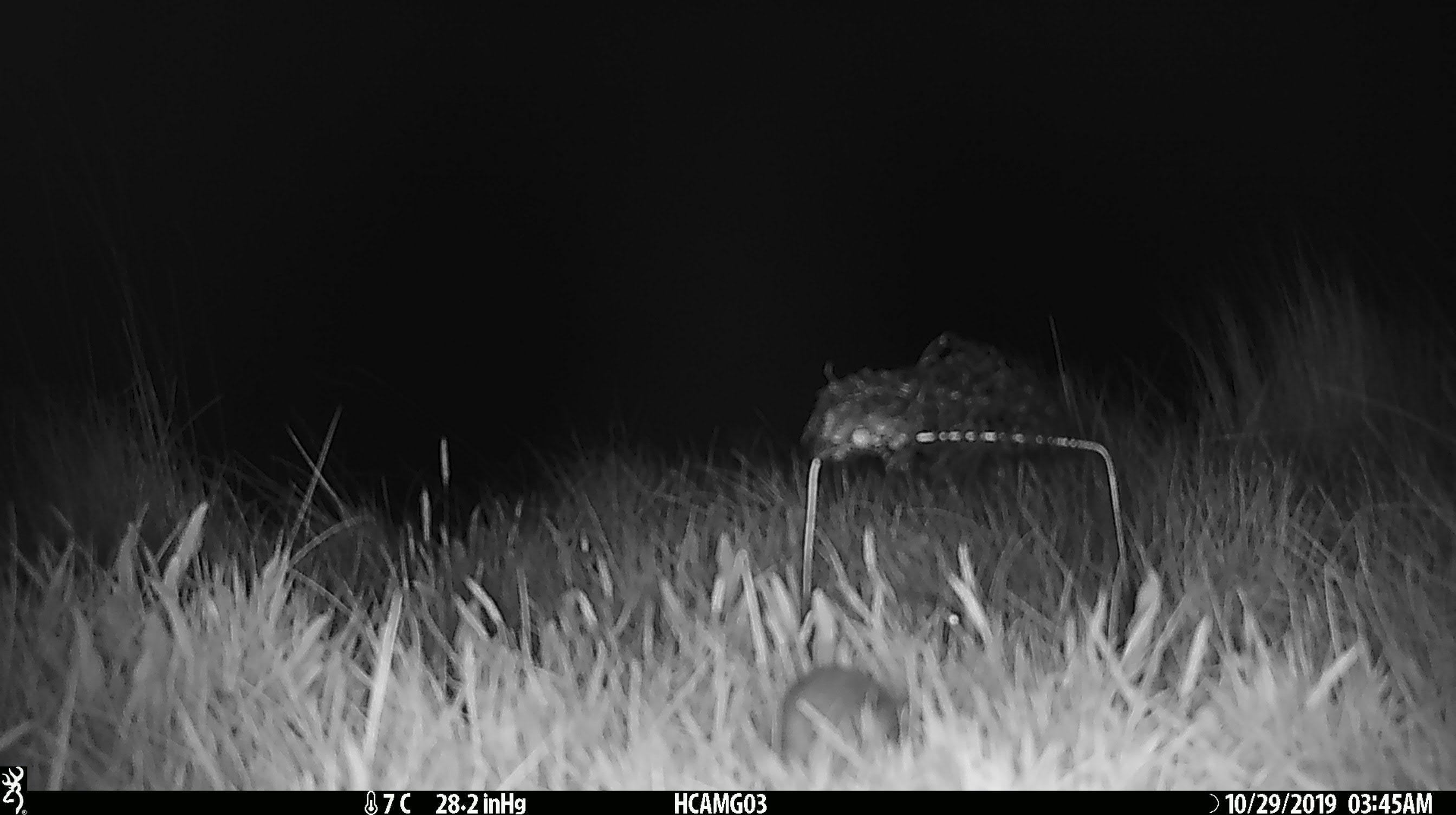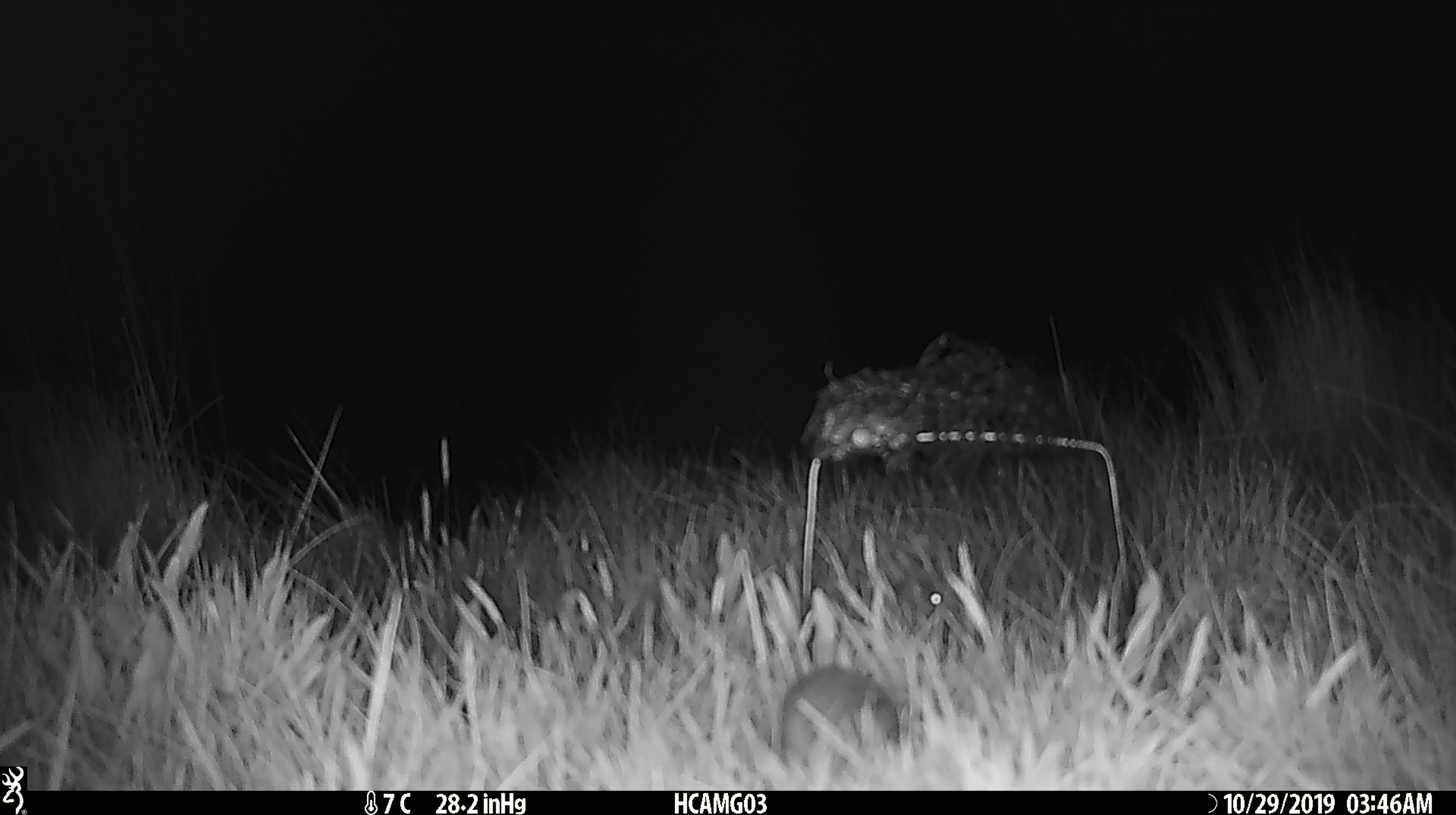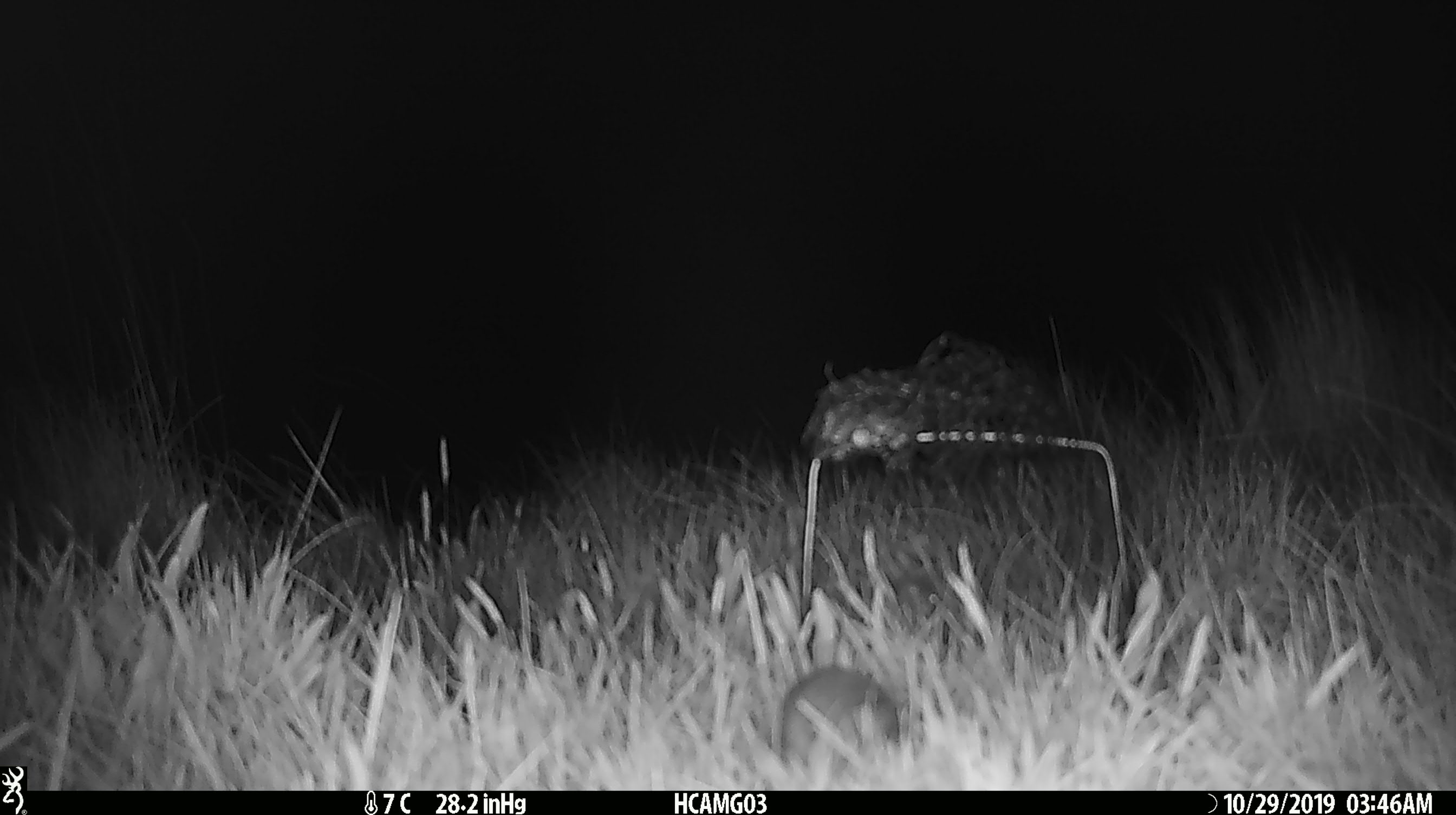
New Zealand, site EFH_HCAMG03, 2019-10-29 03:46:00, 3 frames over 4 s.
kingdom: Animalia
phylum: Chordata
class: Mammalia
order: Rodentia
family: Muridae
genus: Mus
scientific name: Mus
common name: mouse